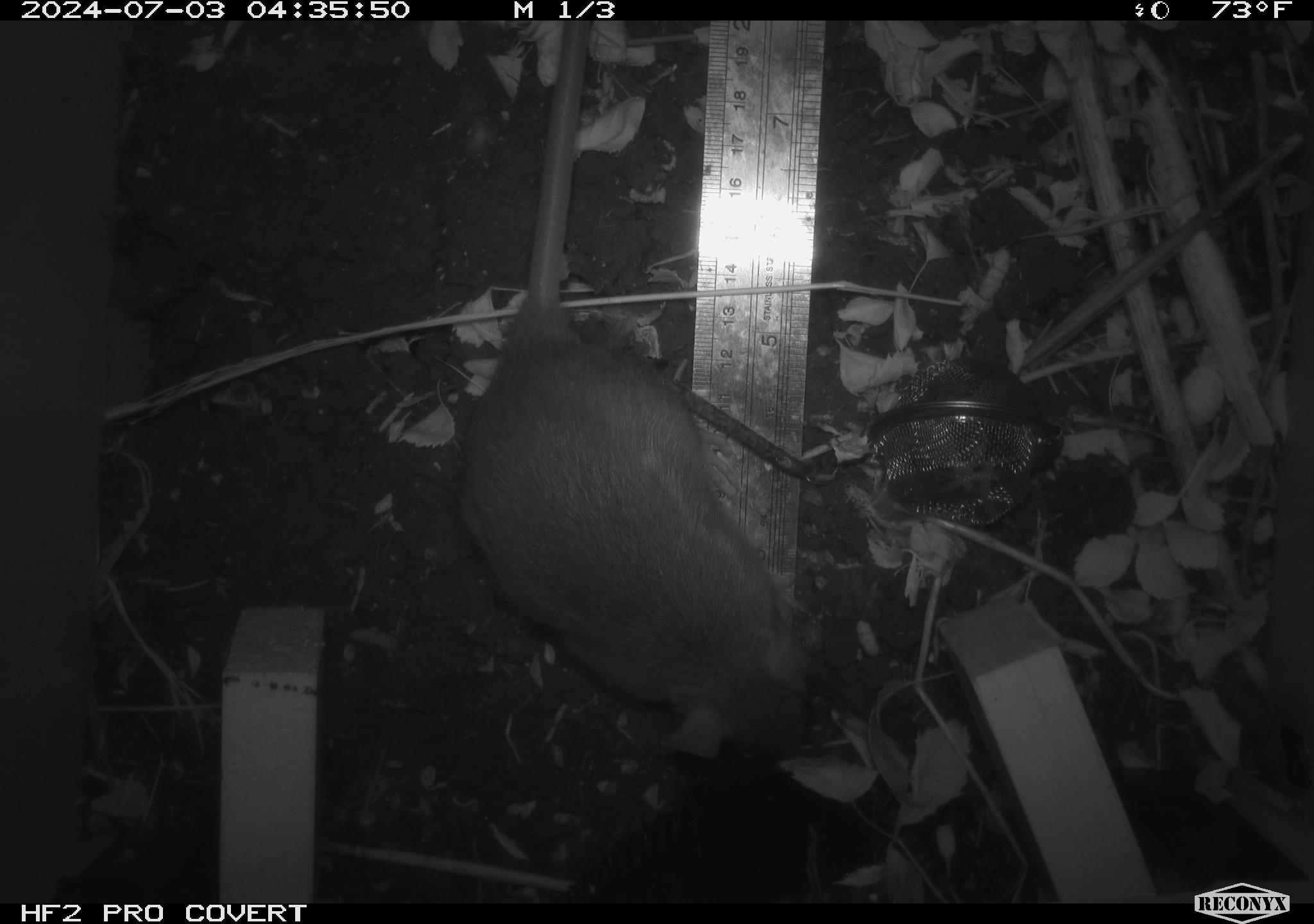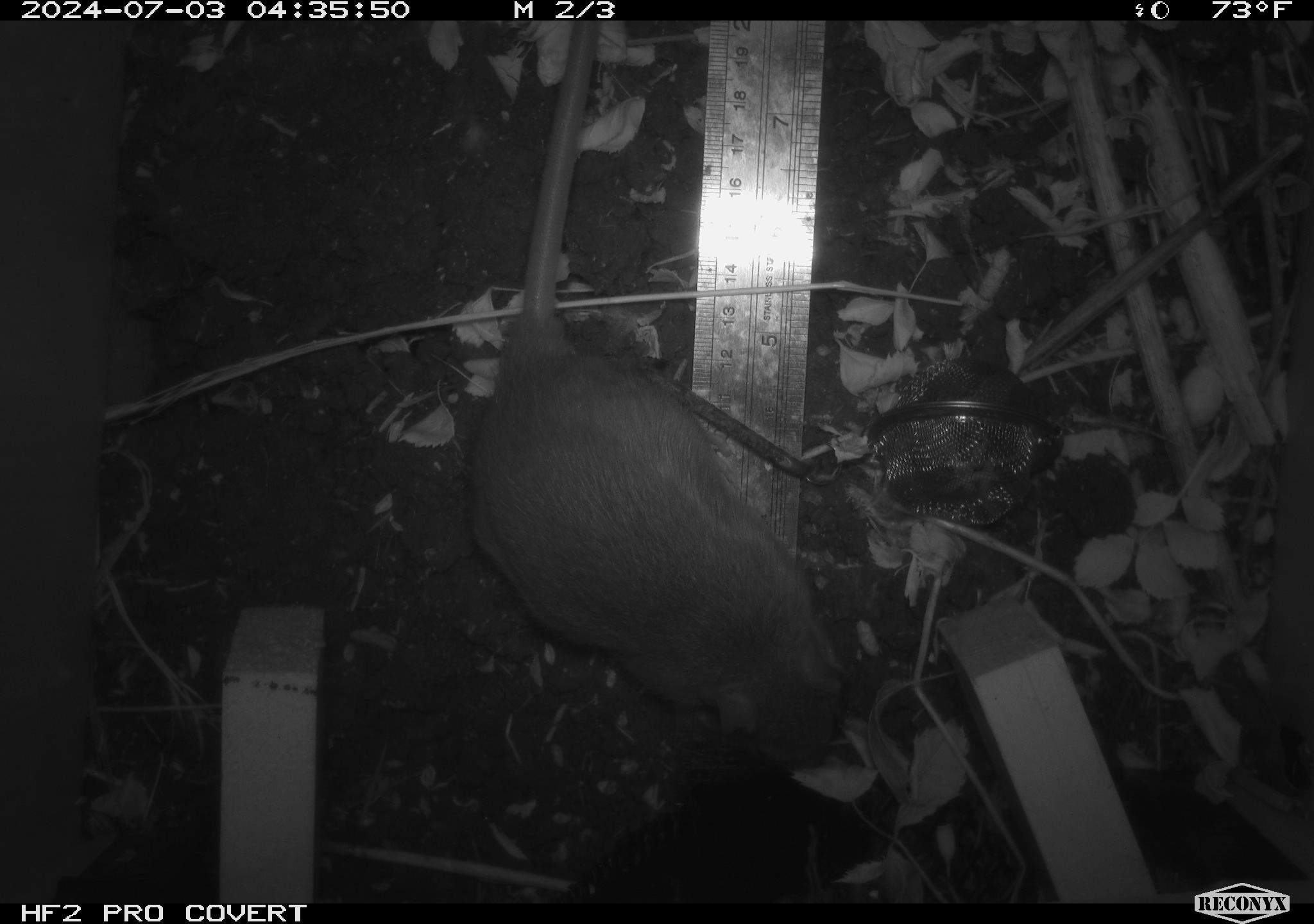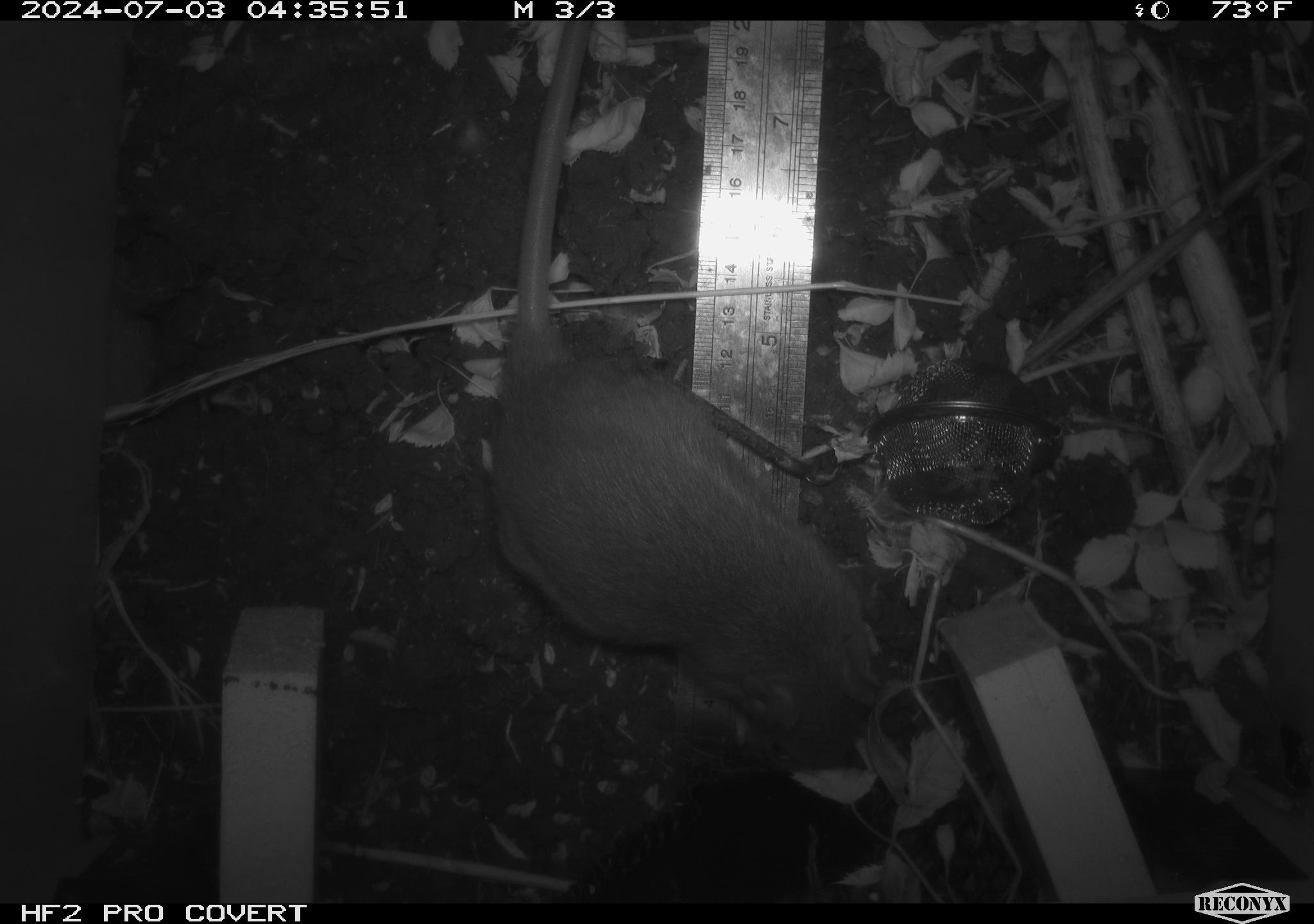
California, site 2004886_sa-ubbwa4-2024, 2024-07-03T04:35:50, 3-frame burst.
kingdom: Animalia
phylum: Chordata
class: Mammalia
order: Rodentia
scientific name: Rodentia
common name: woodrat or rat or mouse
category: woodrat or rat or mouse species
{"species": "woodrat or rat or mouse species (woodrat or rat or mouse) (Rodentia)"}